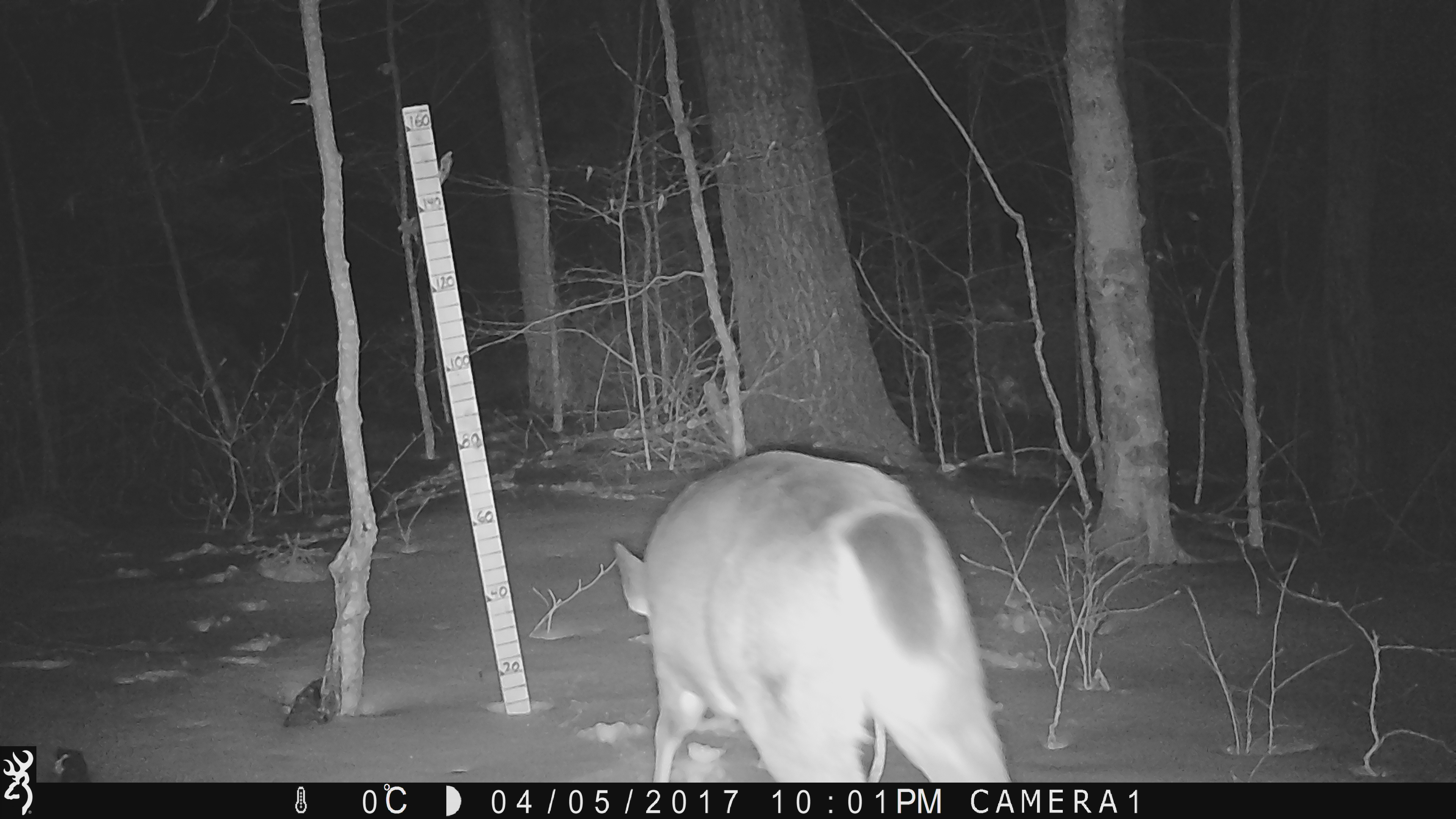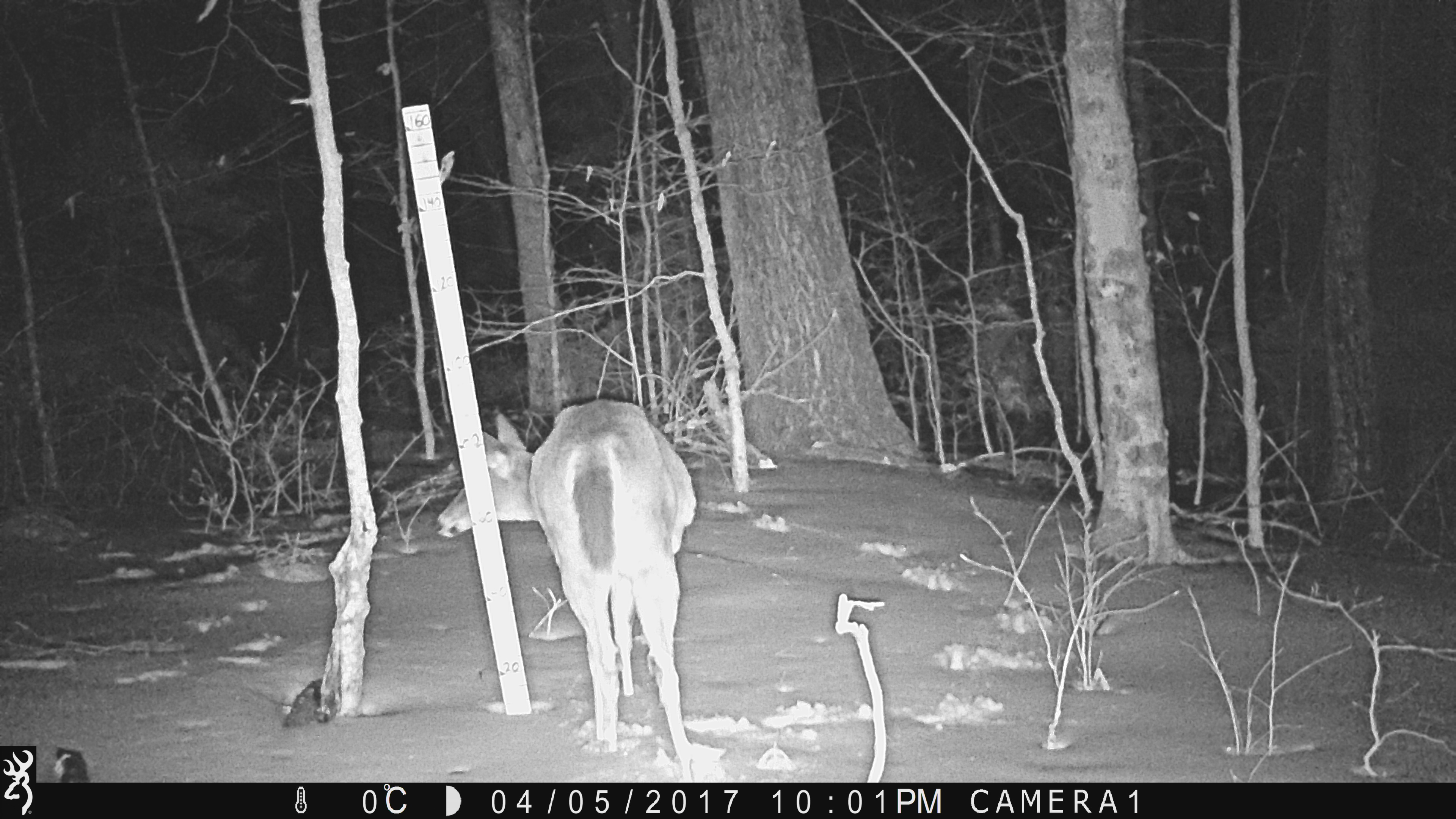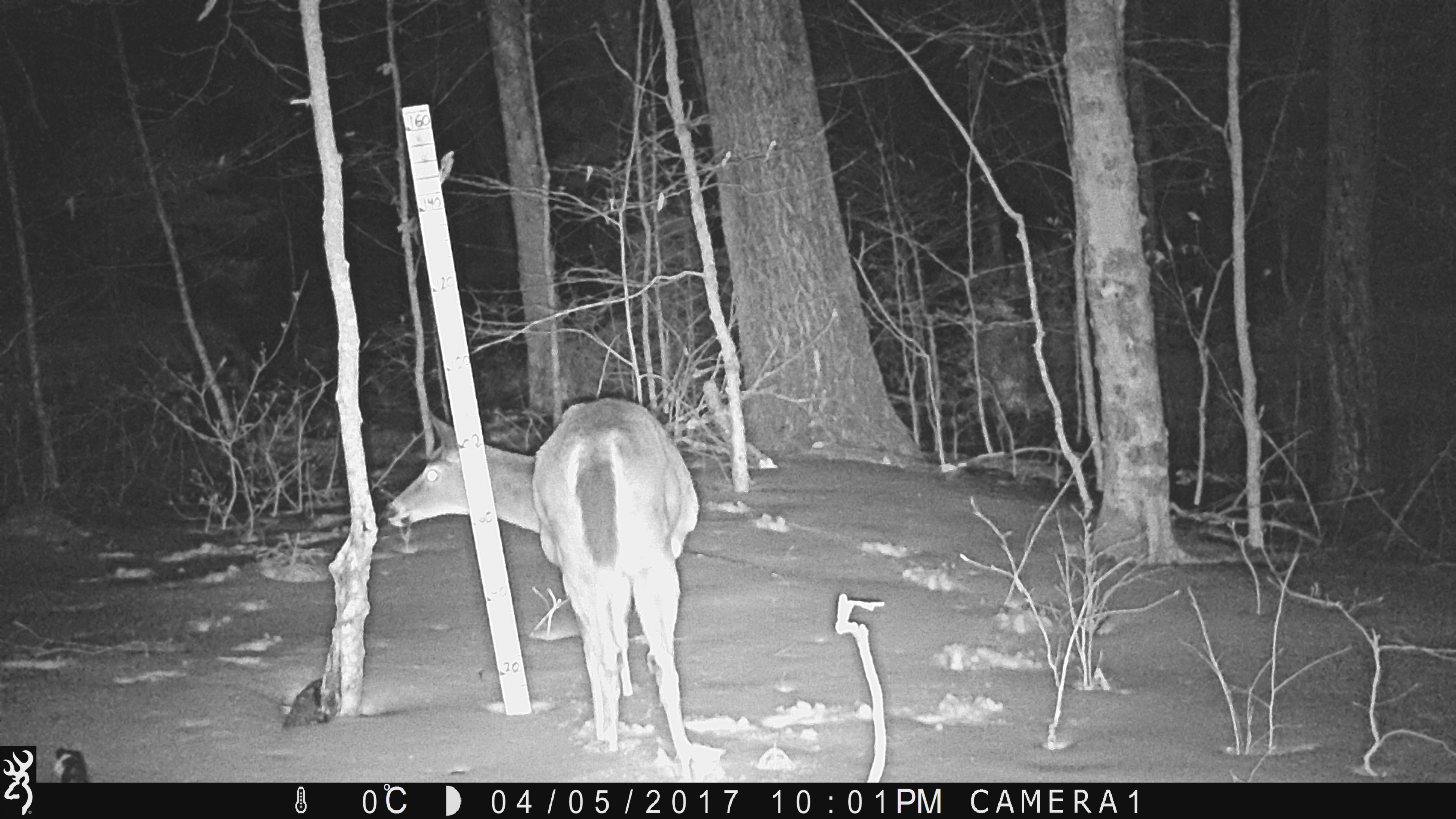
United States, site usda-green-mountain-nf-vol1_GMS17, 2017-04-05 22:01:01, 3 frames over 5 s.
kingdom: Animalia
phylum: Chordata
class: Mammalia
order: Artiodactyla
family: Cervidae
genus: Odocoileus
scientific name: Odocoileus virginianus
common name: white-tailed deer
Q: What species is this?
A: White-tailed deer (Odocoileus virginianus).